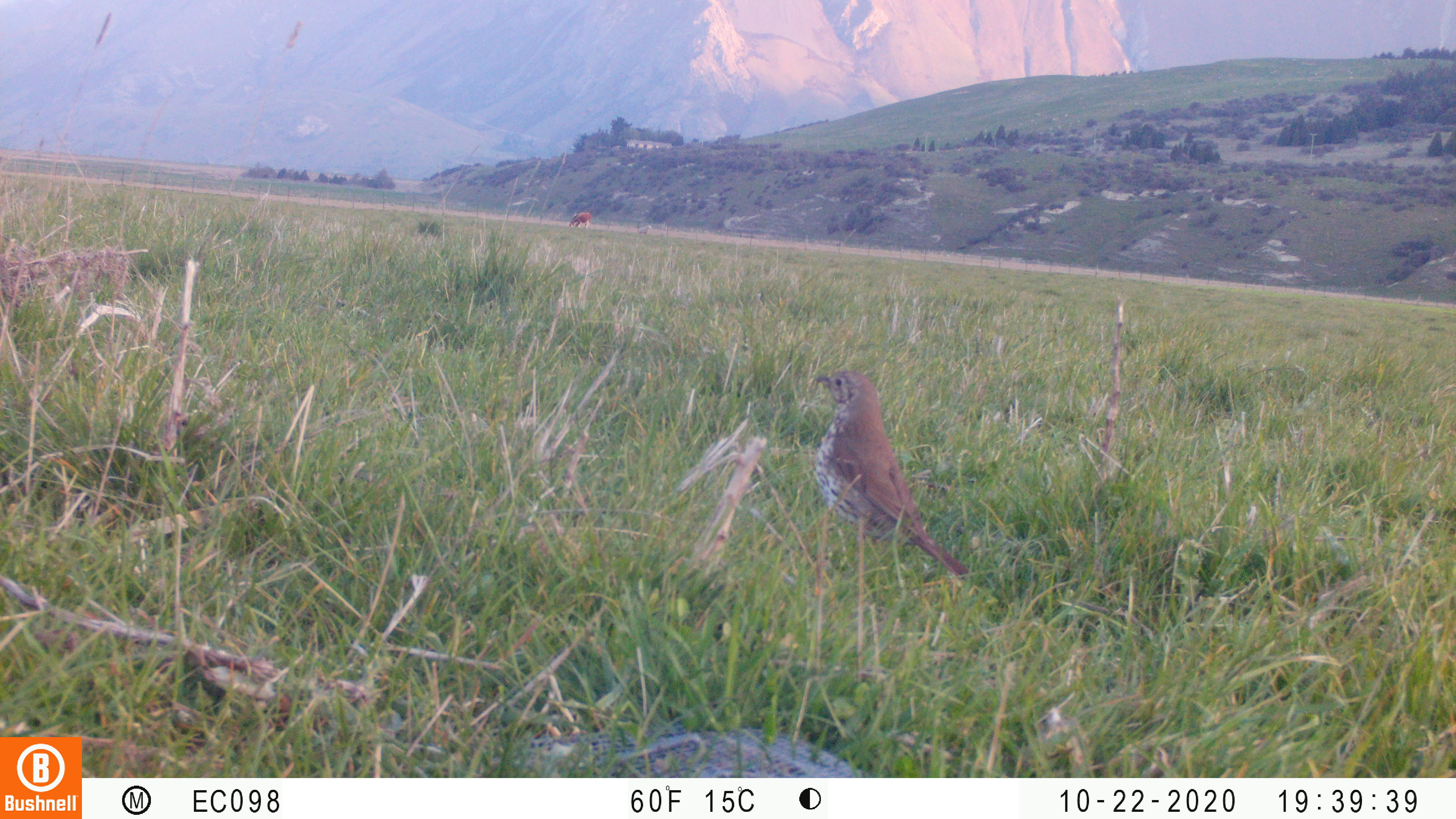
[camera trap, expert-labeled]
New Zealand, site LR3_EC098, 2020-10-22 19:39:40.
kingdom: Animalia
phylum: Chordata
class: Aves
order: Passeriformes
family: Turdidae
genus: Turdus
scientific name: Turdus philomelos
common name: song thrush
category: thrush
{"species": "thrush (song thrush) (Turdus philomelos)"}